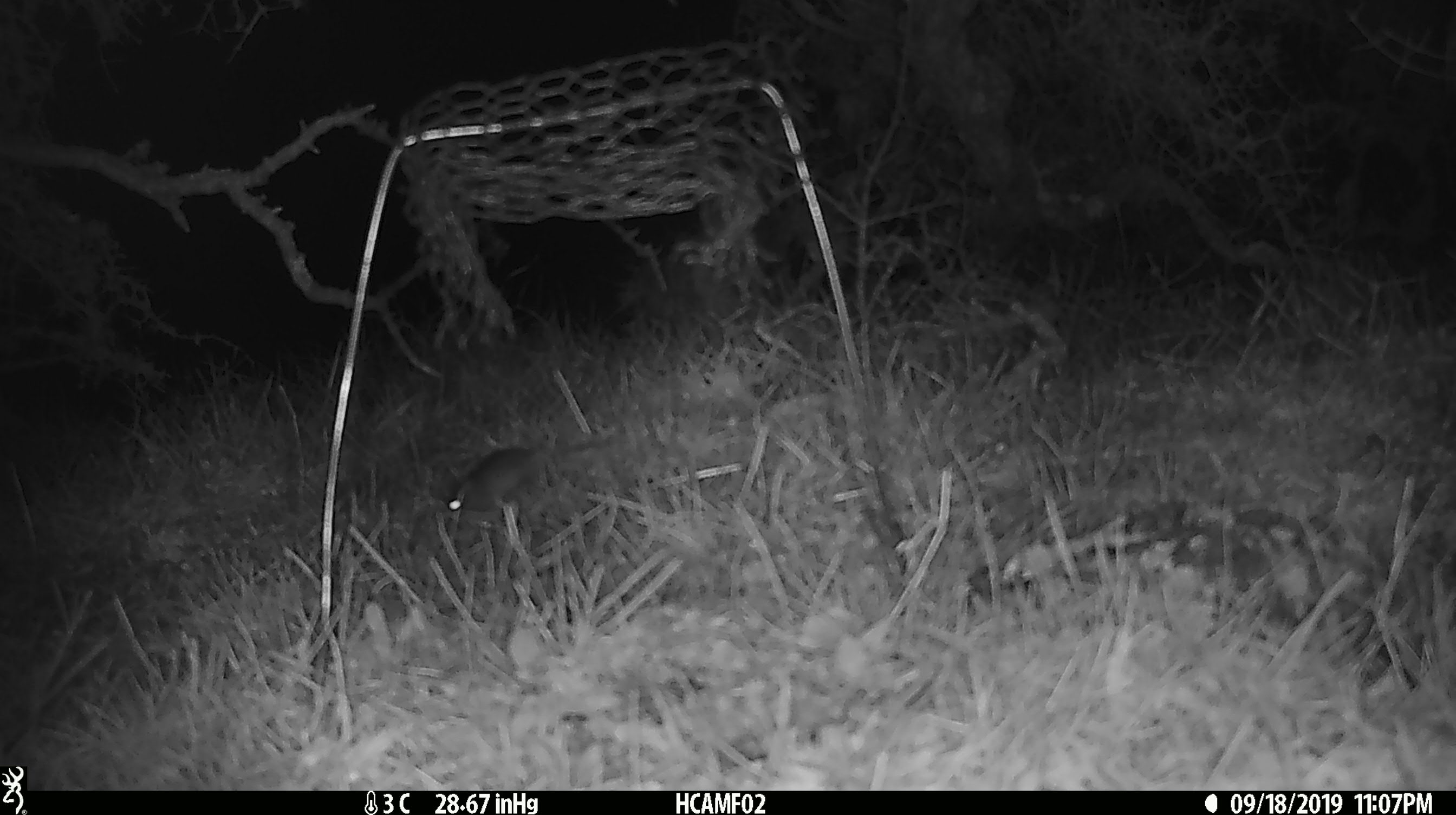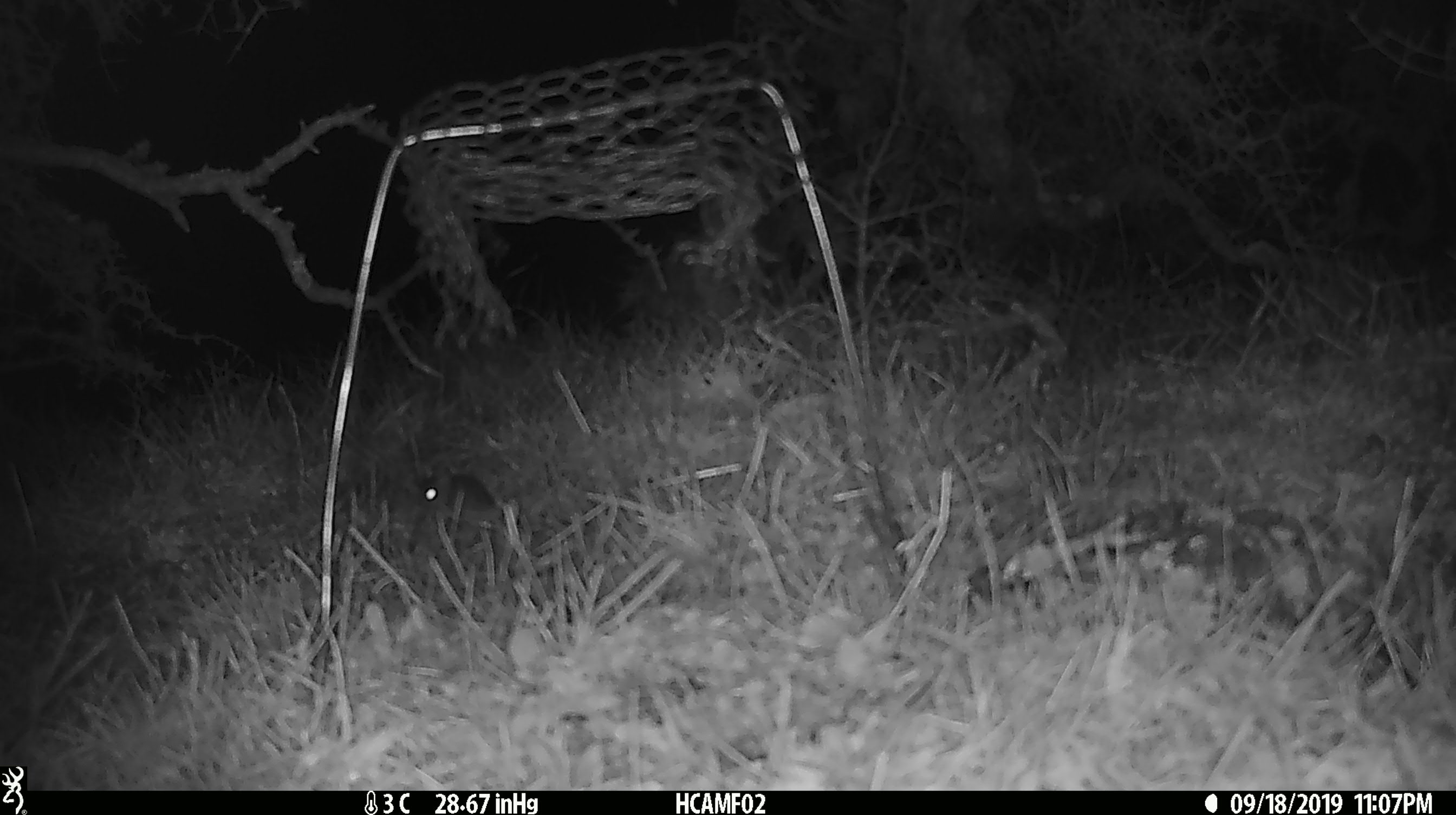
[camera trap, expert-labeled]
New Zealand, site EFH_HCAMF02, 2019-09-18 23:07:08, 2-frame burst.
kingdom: Animalia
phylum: Chordata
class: Mammalia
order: Rodentia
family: Muridae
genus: Mus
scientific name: Mus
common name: mouse